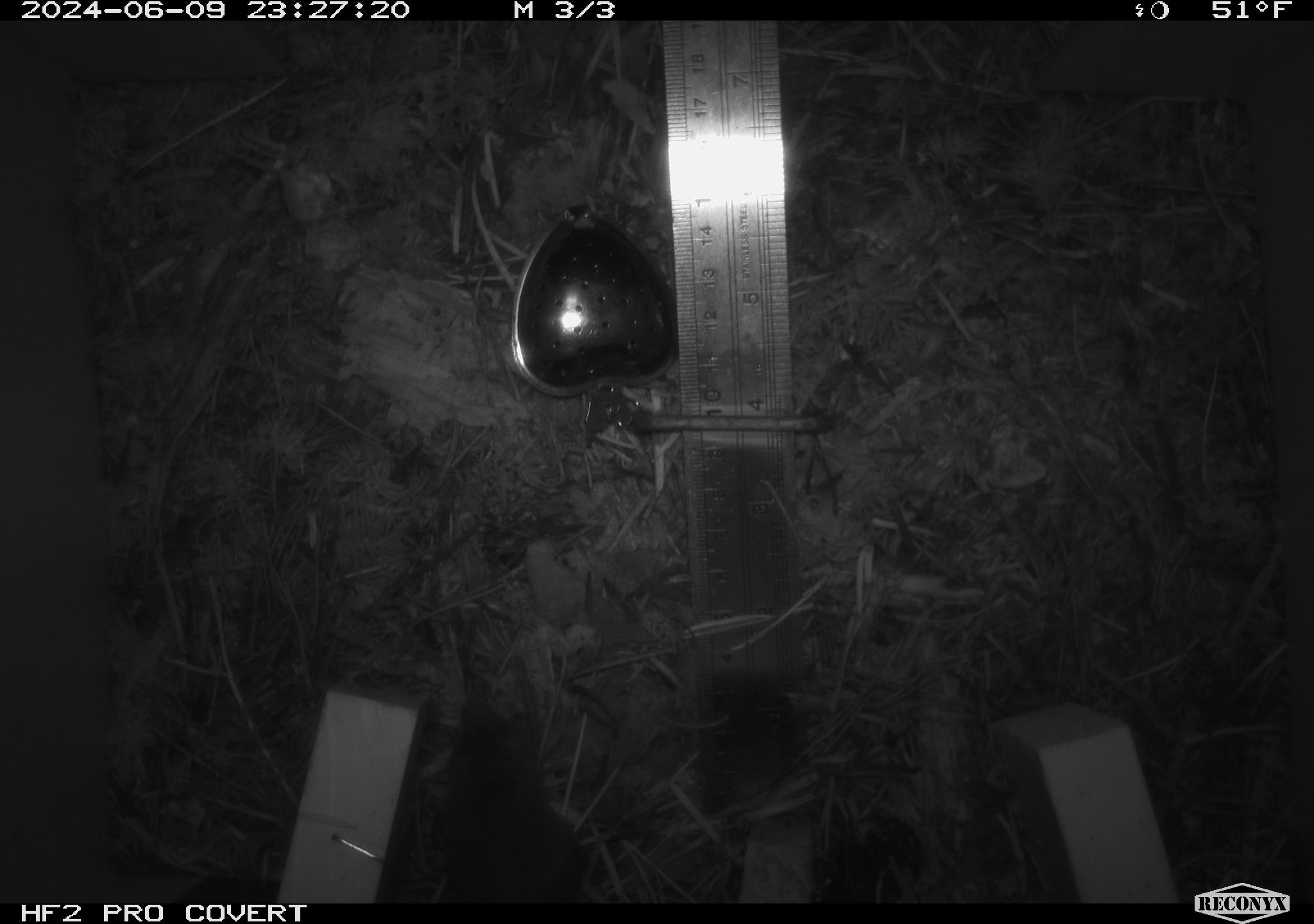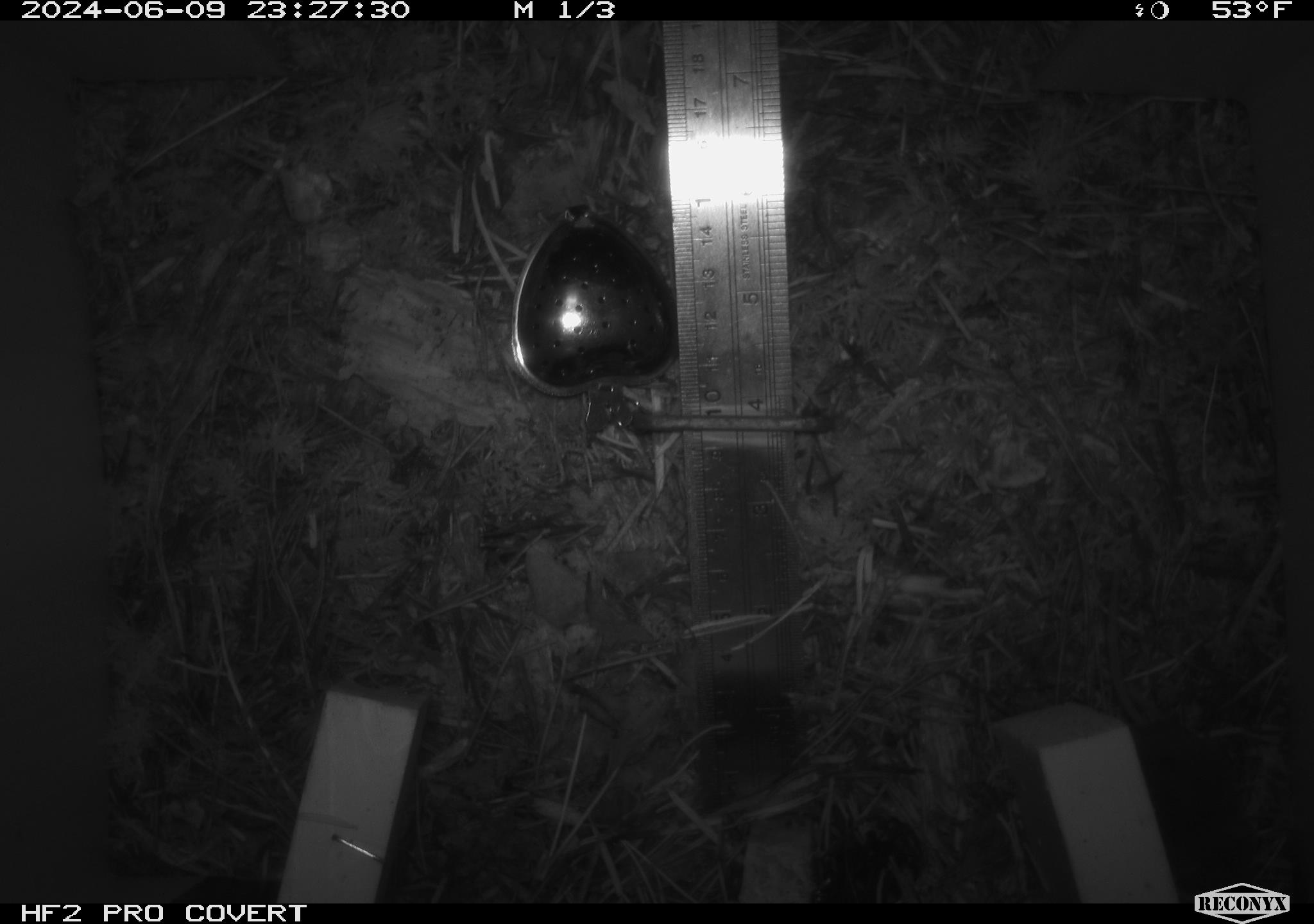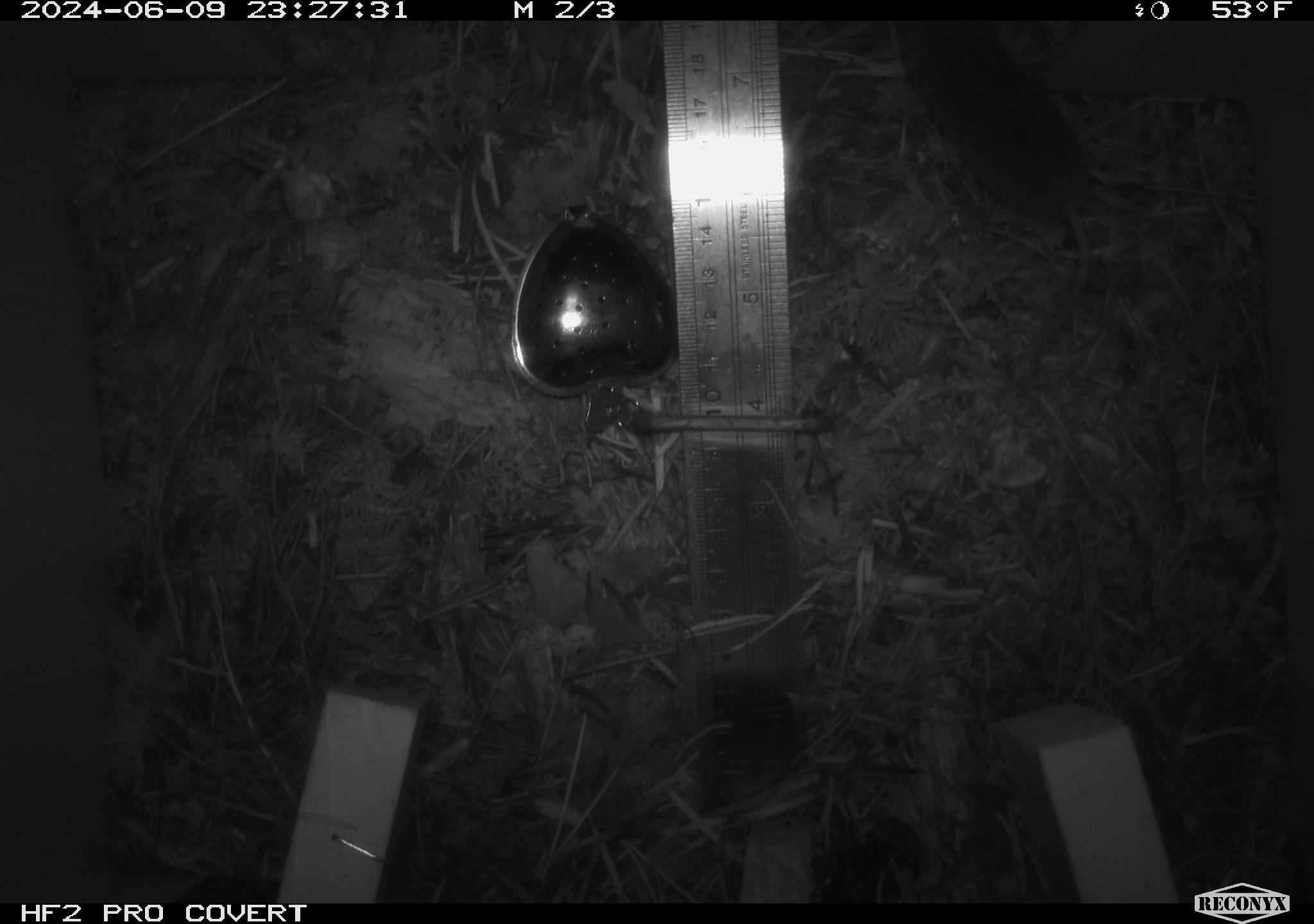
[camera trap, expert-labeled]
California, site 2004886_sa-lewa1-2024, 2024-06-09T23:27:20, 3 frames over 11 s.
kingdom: Animalia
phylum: Chordata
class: Mammalia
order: Eulipotyphla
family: Soricidae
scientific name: Soricidae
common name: shrews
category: soricidae family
Soricidae family (shrews) (Soricidae).